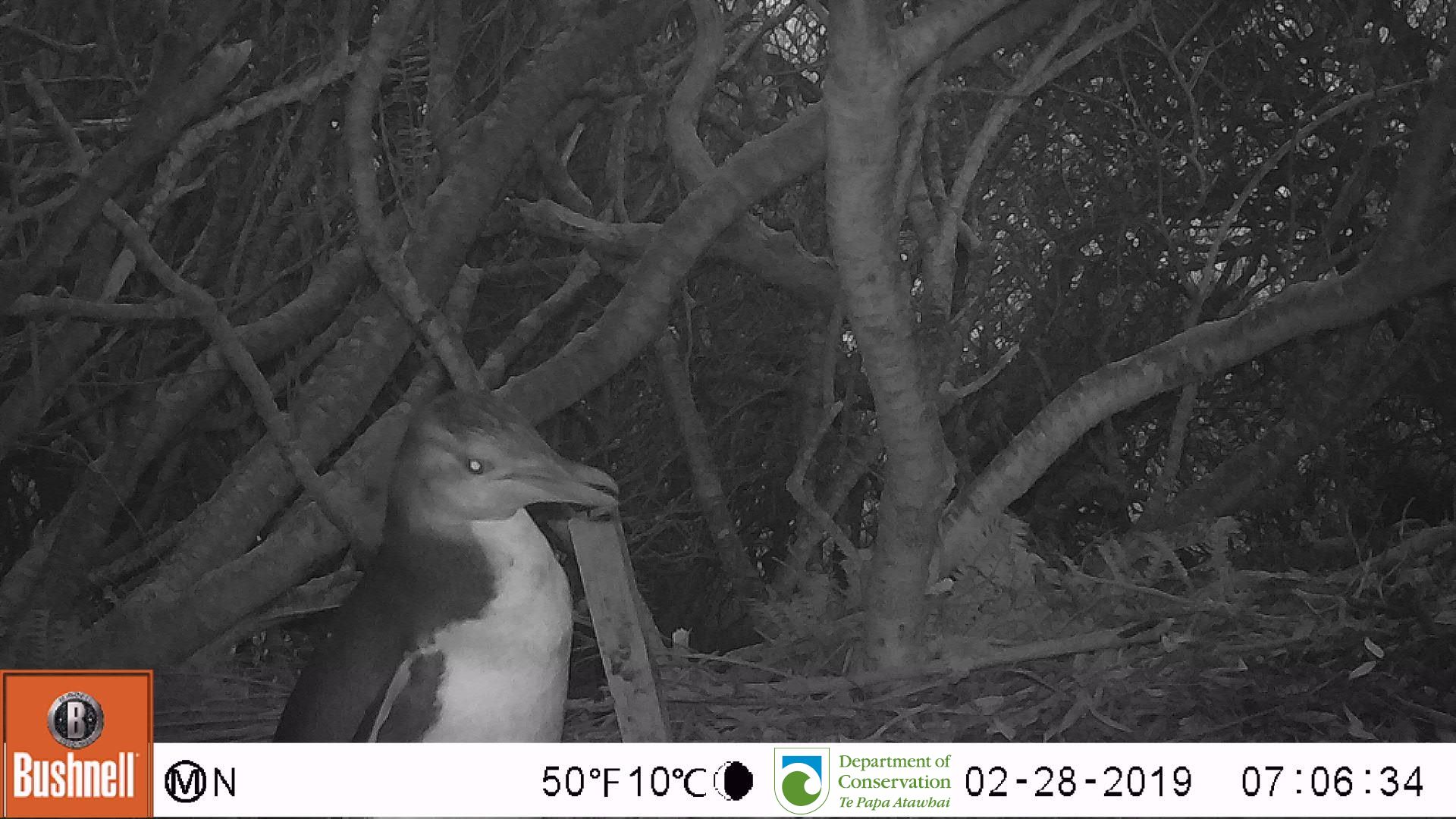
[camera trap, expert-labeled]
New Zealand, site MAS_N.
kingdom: Animalia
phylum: Chordata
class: Aves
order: Sphenisciformes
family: Spheniscidae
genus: Megadyptes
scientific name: Megadyptes antipodes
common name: yellow-eyed penguin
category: yellow eyed penguin